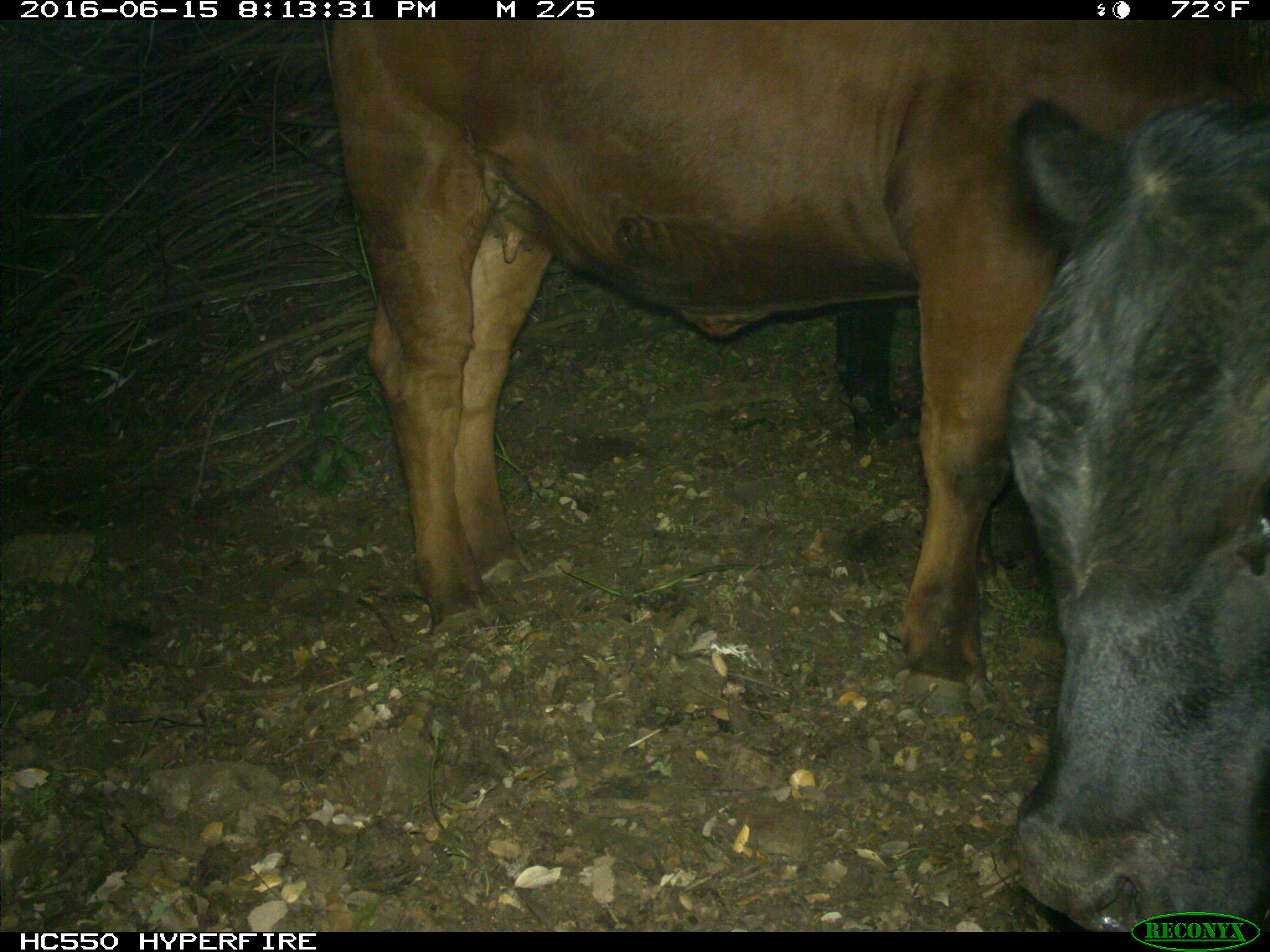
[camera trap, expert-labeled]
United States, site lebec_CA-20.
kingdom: Animalia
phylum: Chordata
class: Mammalia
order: Artiodactyla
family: Bovidae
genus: Bos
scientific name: Bos taurus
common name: domestic cow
Bos taurus (domestic cow).